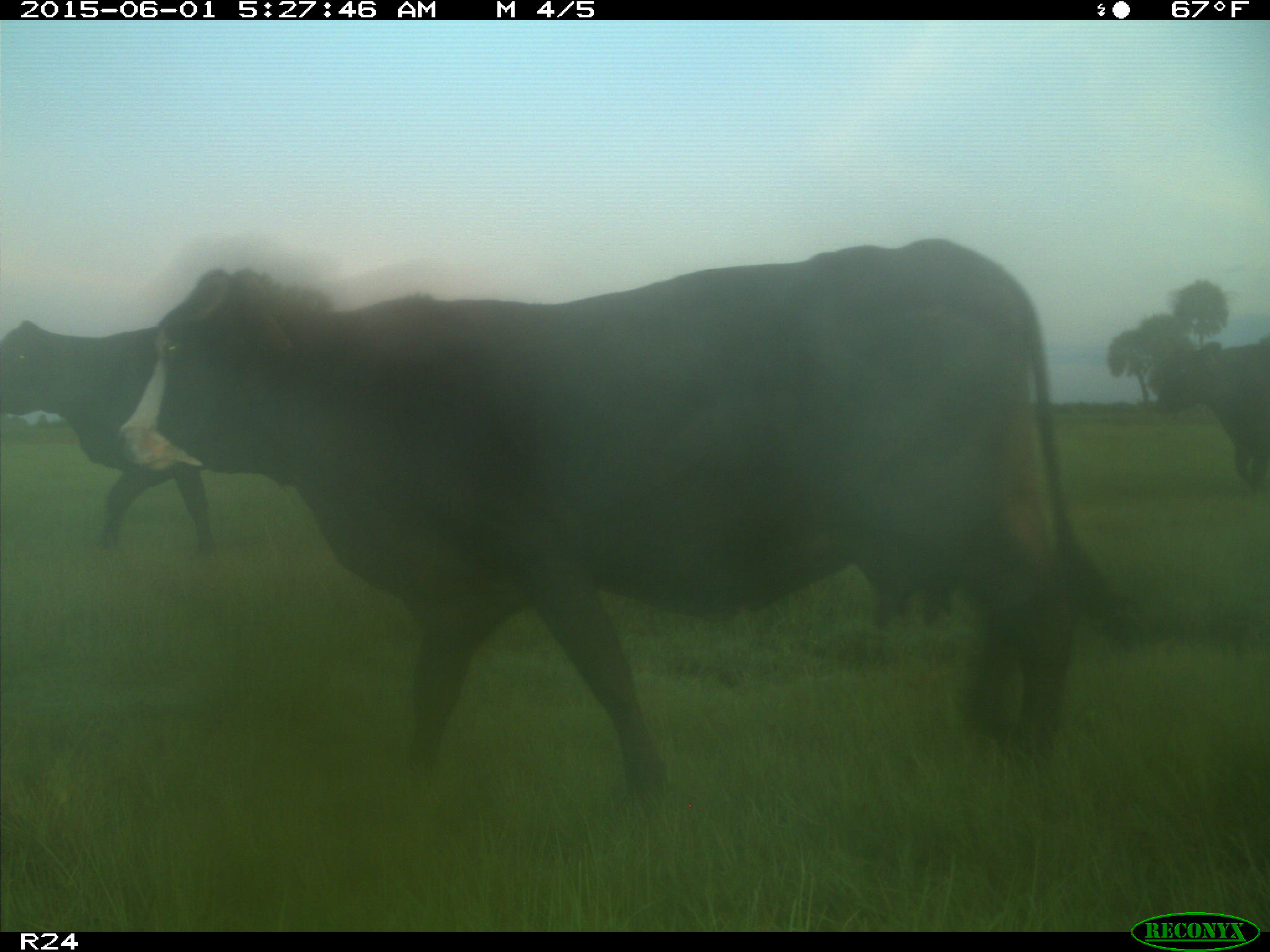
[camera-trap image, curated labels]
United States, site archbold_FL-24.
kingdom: Animalia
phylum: Chordata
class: Mammalia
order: Artiodactyla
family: Bovidae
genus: Bos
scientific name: Bos taurus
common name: domestic cow